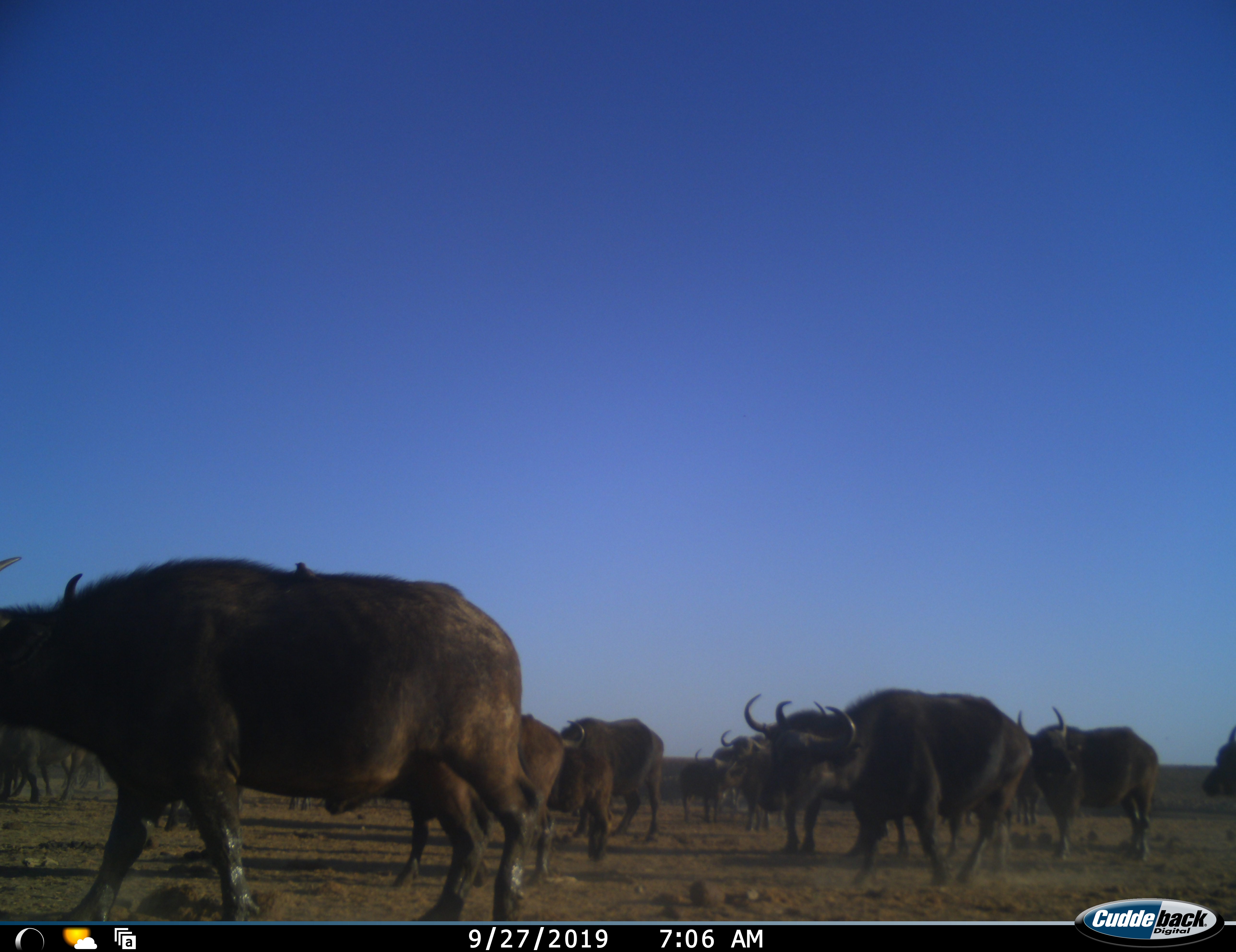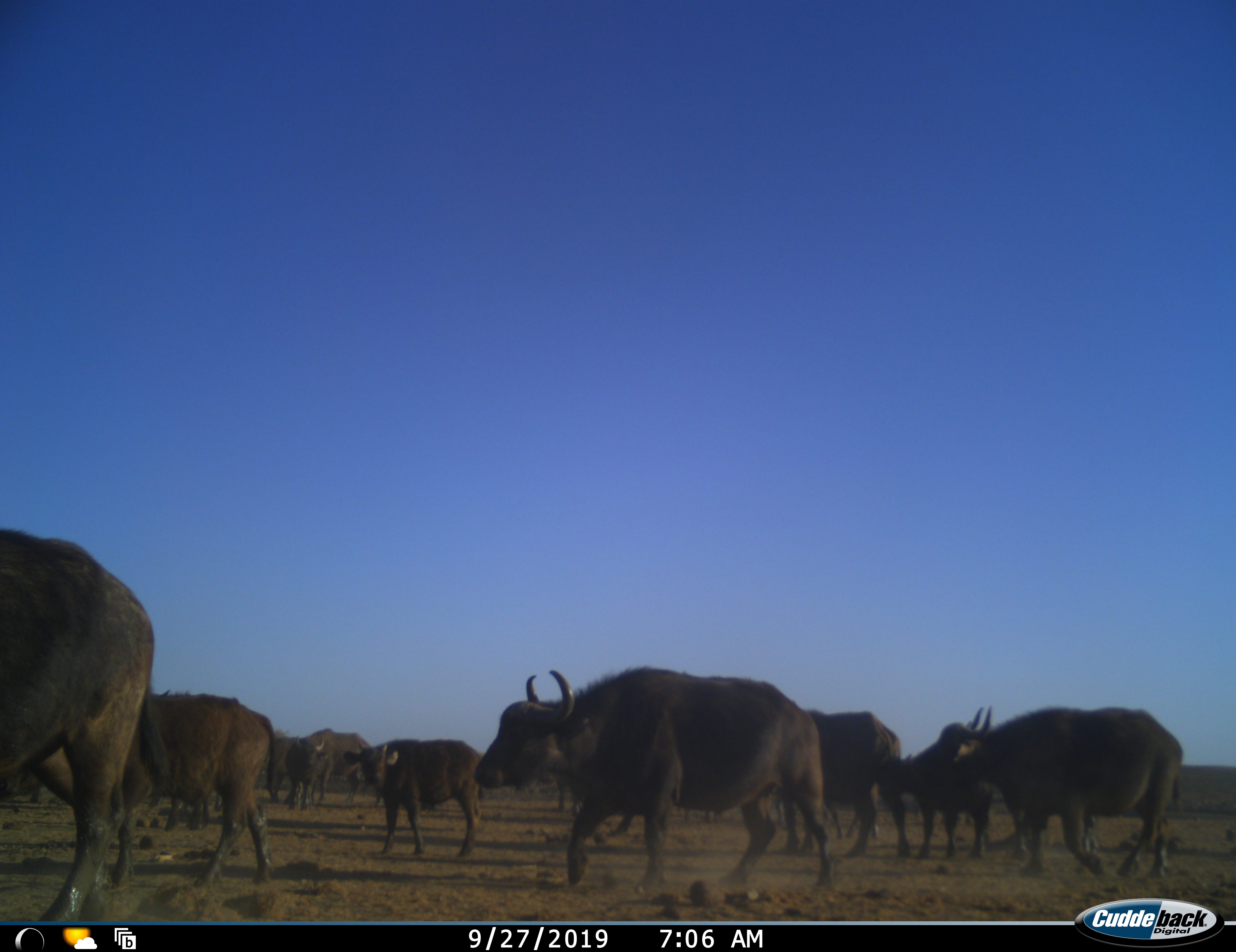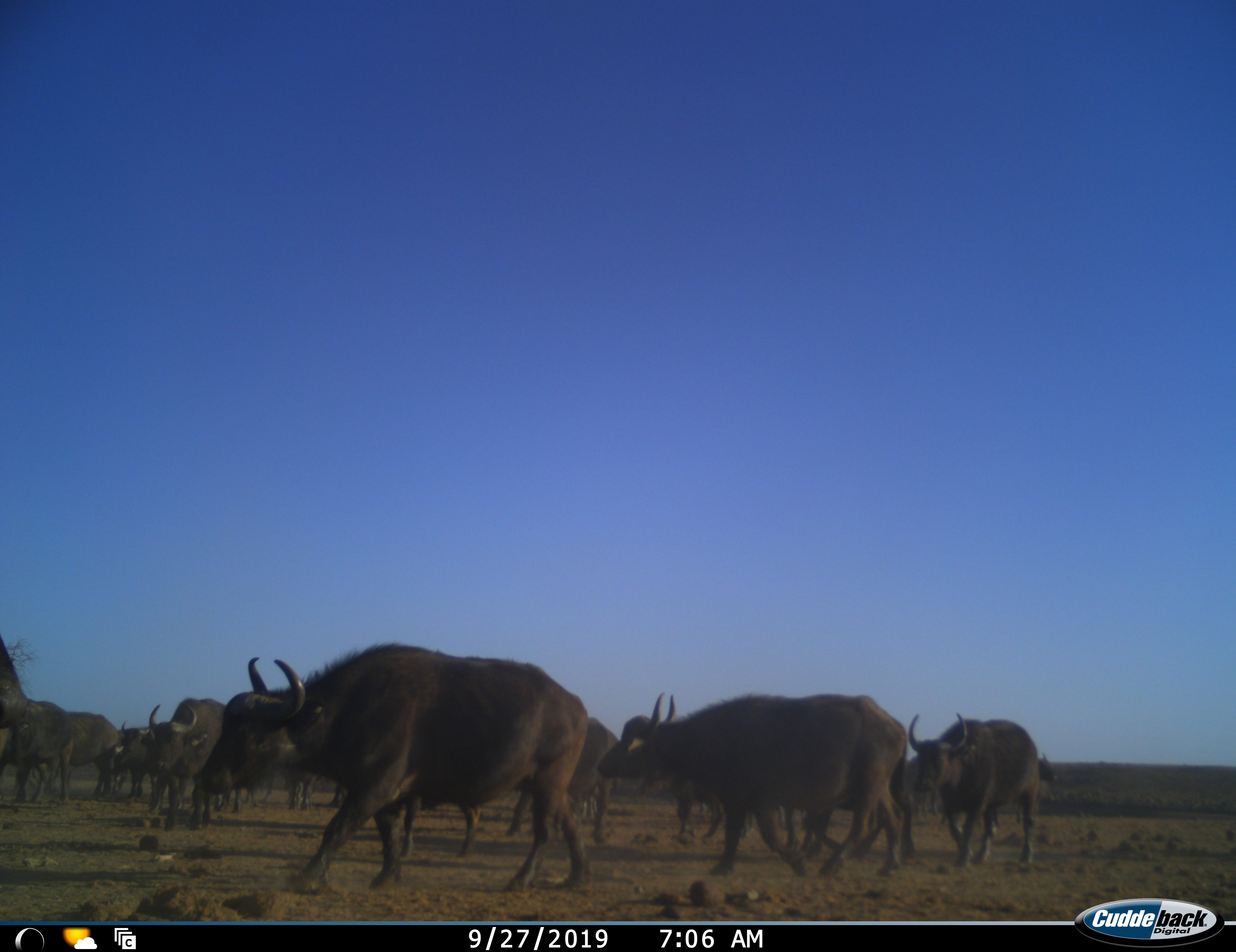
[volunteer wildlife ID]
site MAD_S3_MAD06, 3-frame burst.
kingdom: Animalia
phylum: Chordata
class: Mammalia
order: Artiodactyla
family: Bovidae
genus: Syncerus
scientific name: Syncerus caffer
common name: african buffalo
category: buffalo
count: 11-50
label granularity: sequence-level